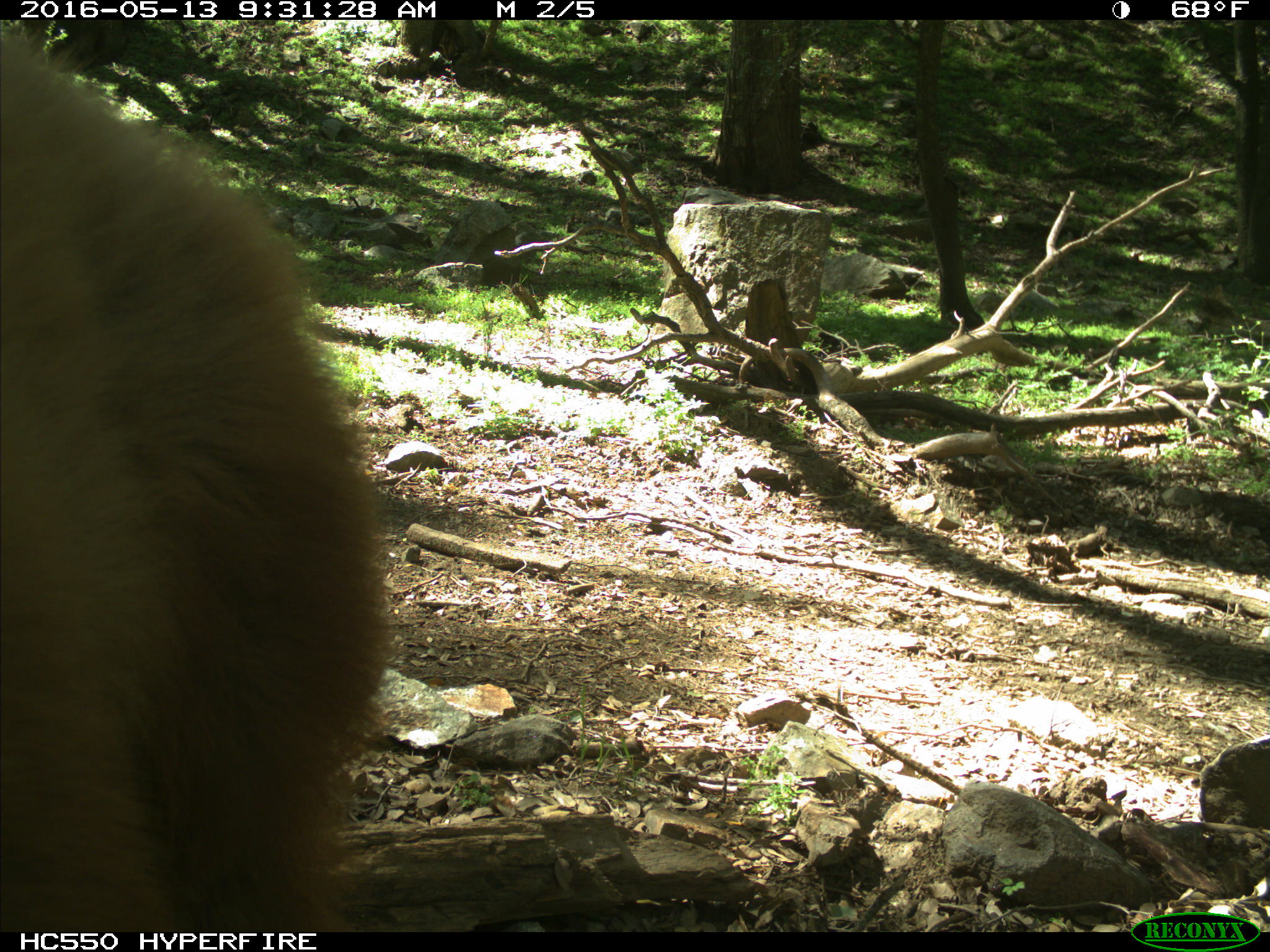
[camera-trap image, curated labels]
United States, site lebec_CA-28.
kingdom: Animalia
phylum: Chordata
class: Mammalia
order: Carnivora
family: Ursidae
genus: Ursus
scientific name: Ursus americanus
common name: american black bear